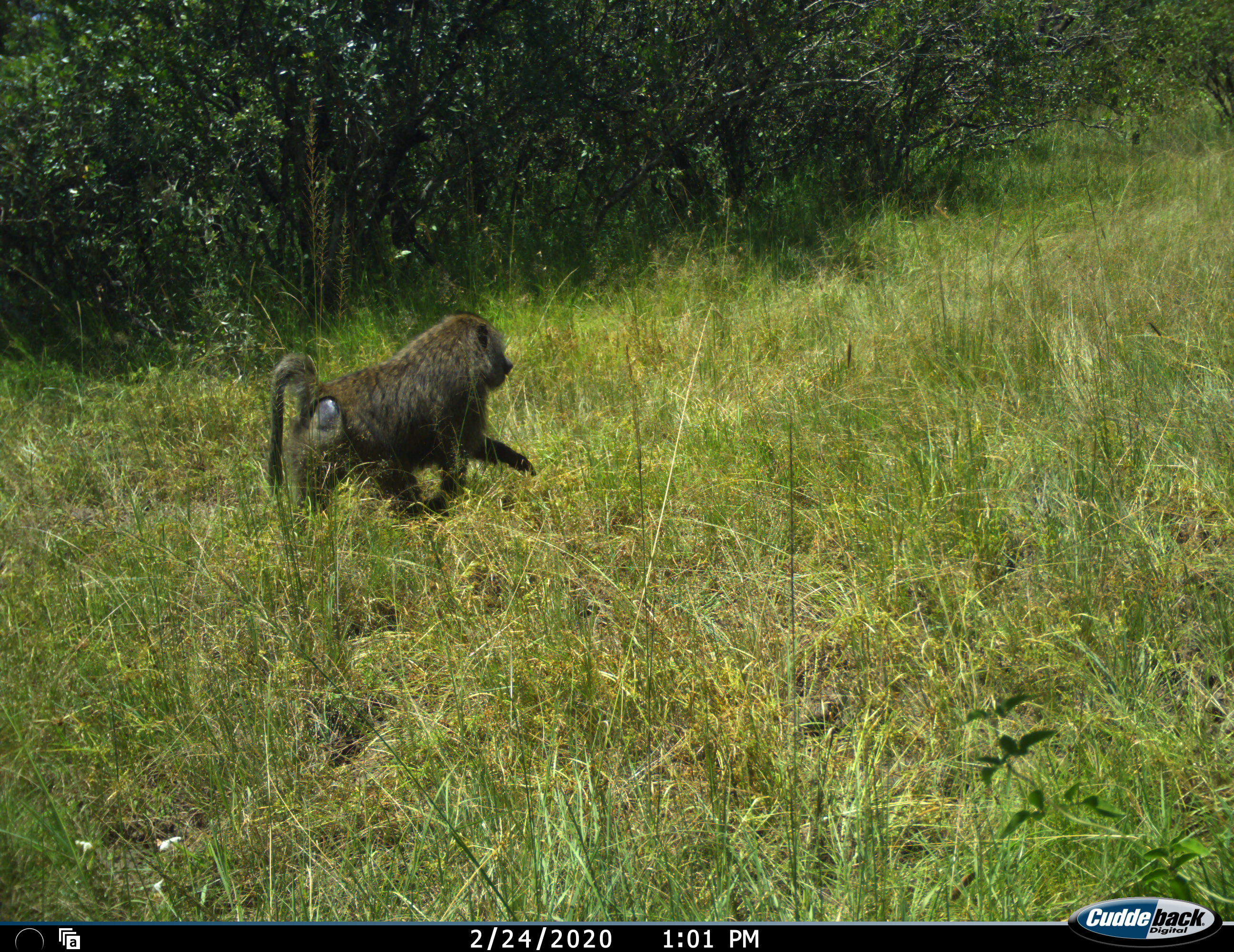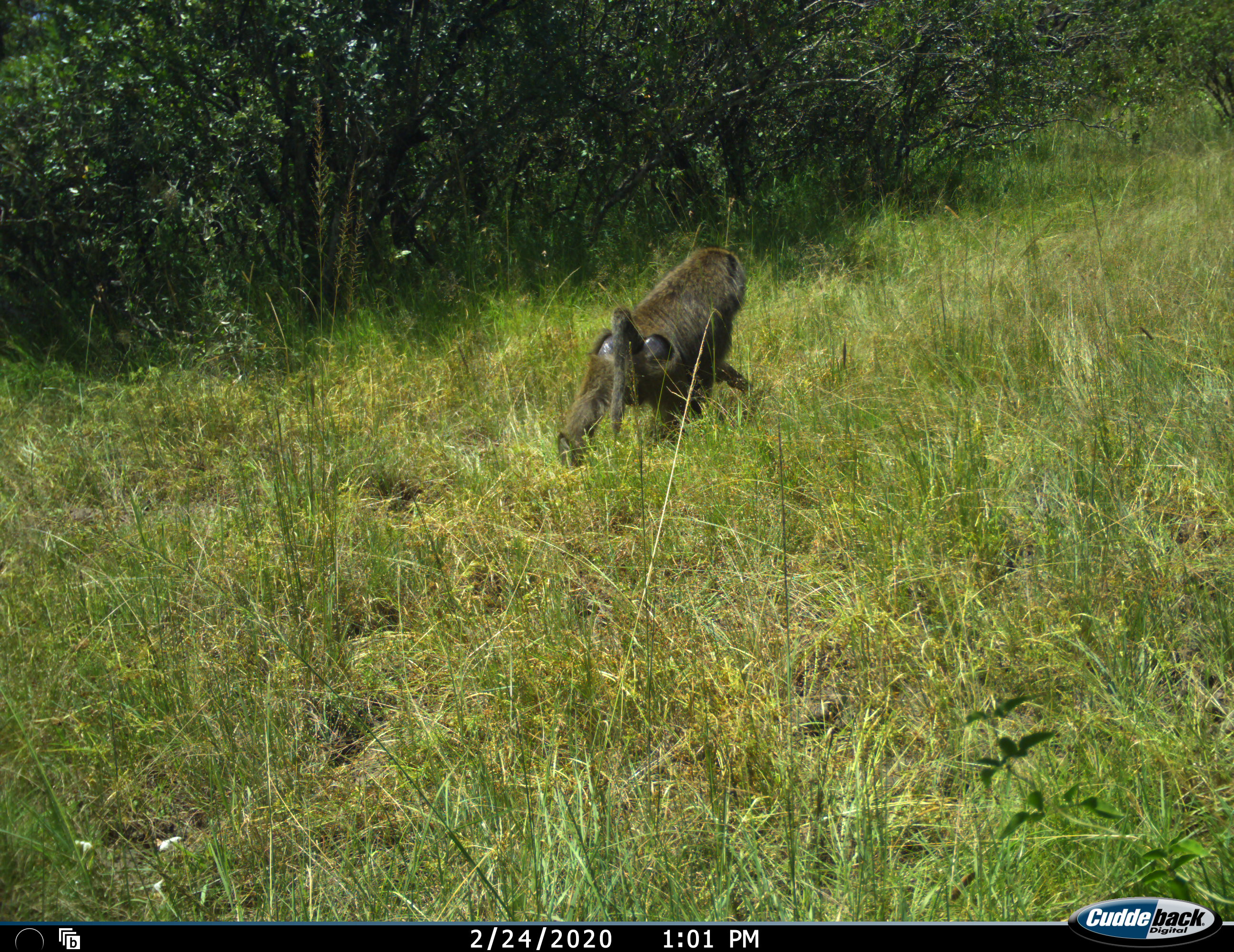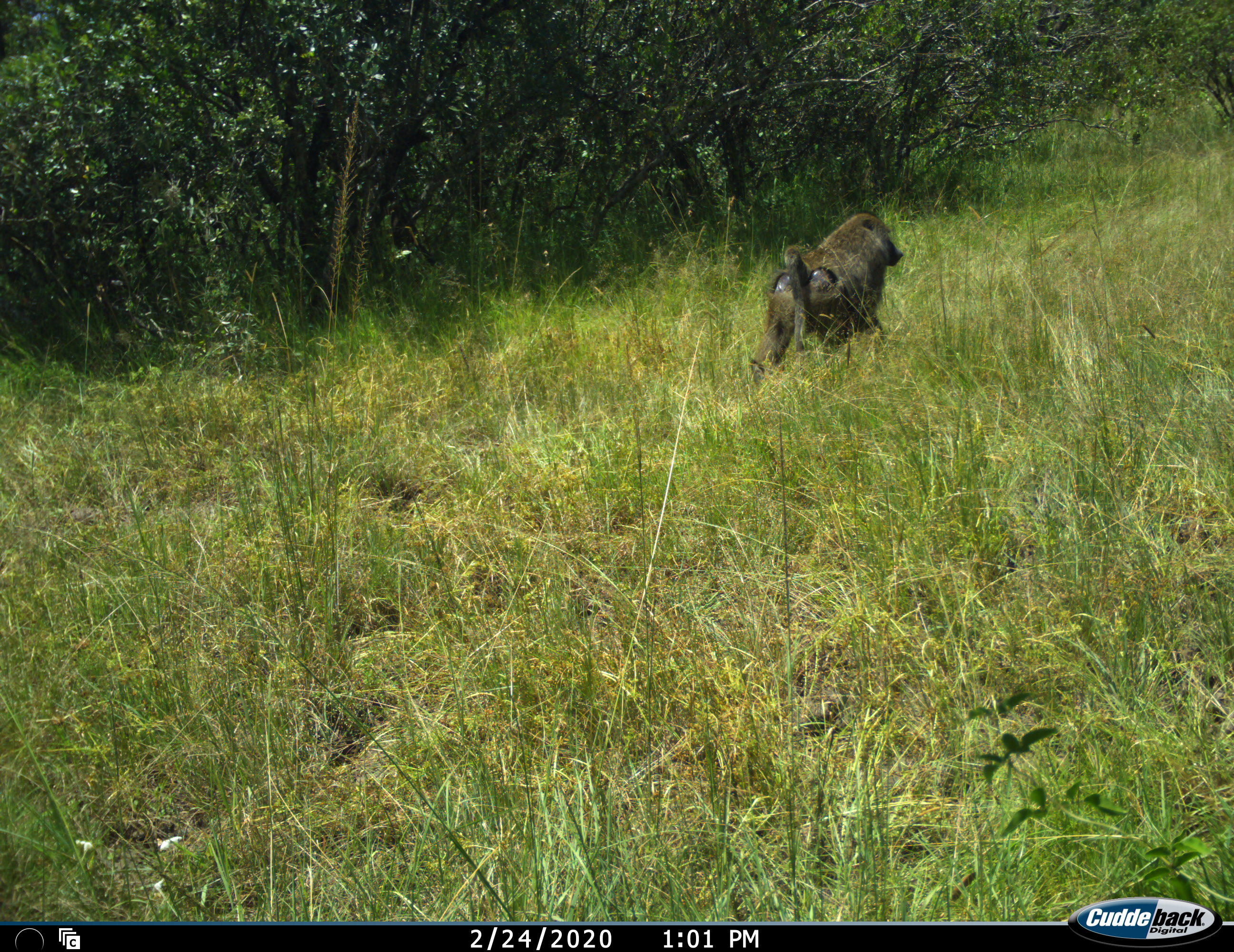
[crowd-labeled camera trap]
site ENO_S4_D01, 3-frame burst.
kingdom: Animalia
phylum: Chordata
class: Mammalia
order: Primates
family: Cercopithecidae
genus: Papio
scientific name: Papio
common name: baboon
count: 1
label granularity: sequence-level